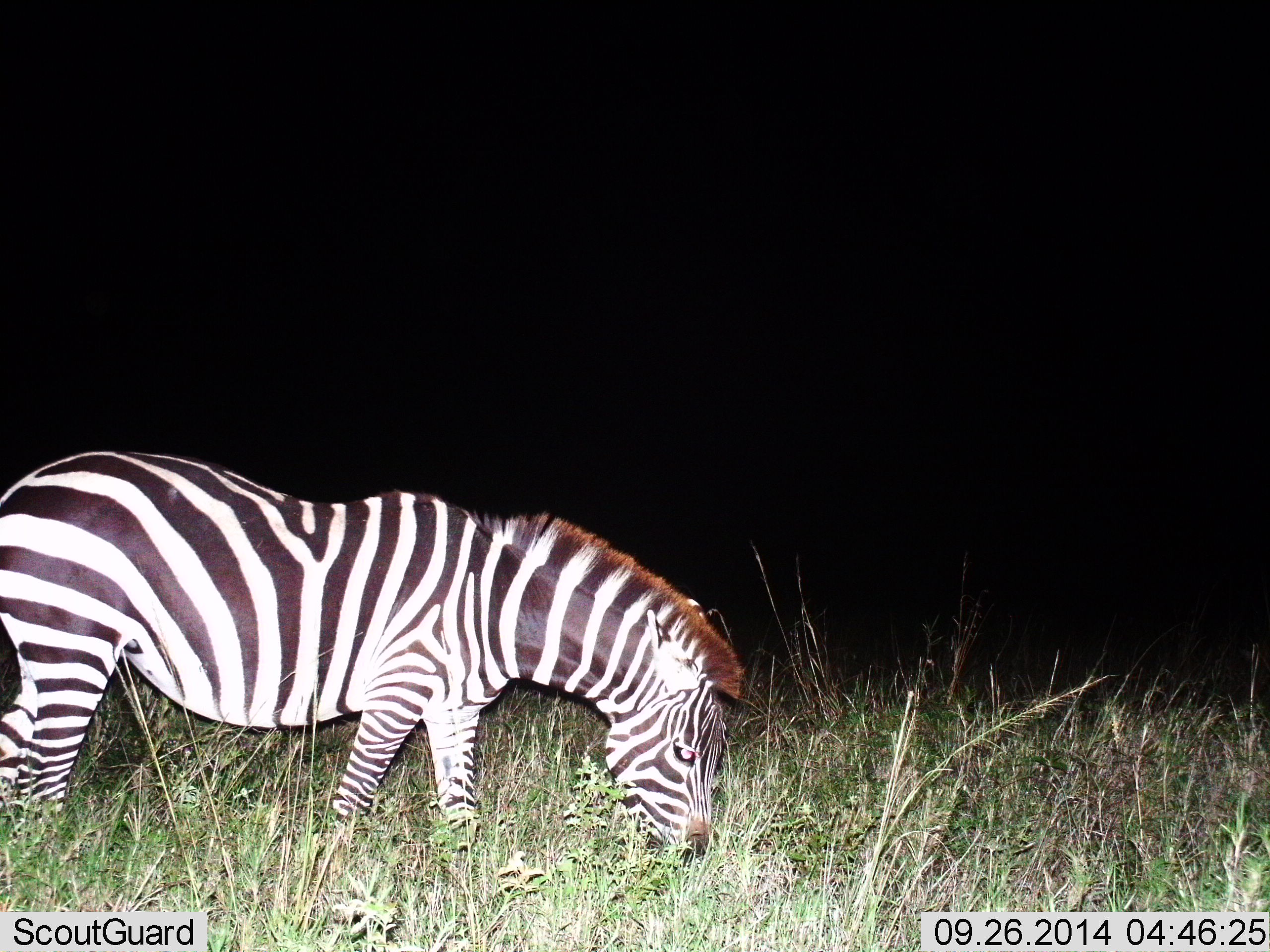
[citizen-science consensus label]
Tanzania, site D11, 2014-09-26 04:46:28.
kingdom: Animalia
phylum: Chordata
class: Mammalia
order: Perissodactyla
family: Equidae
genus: Equus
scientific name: Equus quagga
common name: plains zebra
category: zebra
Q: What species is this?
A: Zebra (plains zebra) (Equus quagga).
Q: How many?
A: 1.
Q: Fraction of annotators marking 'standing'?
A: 0%.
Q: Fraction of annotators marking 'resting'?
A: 10%.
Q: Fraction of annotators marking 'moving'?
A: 0%.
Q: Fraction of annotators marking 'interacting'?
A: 0%.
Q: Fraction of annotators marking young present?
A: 0%.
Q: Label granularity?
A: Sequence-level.